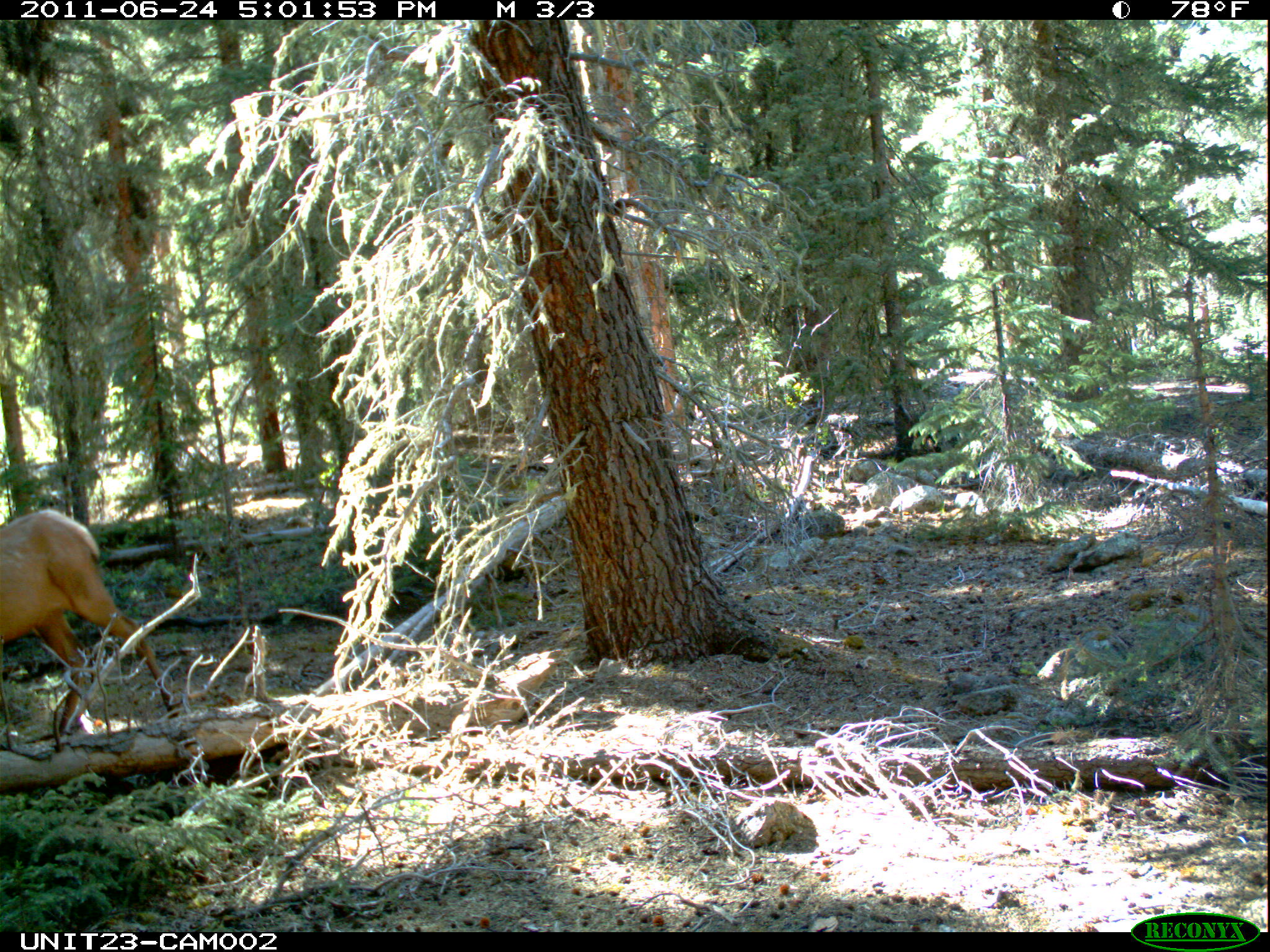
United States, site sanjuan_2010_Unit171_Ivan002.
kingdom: Animalia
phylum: Chordata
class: Mammalia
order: Artiodactyla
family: Cervidae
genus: Cervus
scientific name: Cervus elaphus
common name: red deer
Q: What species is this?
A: Cervus elaphus (red deer).